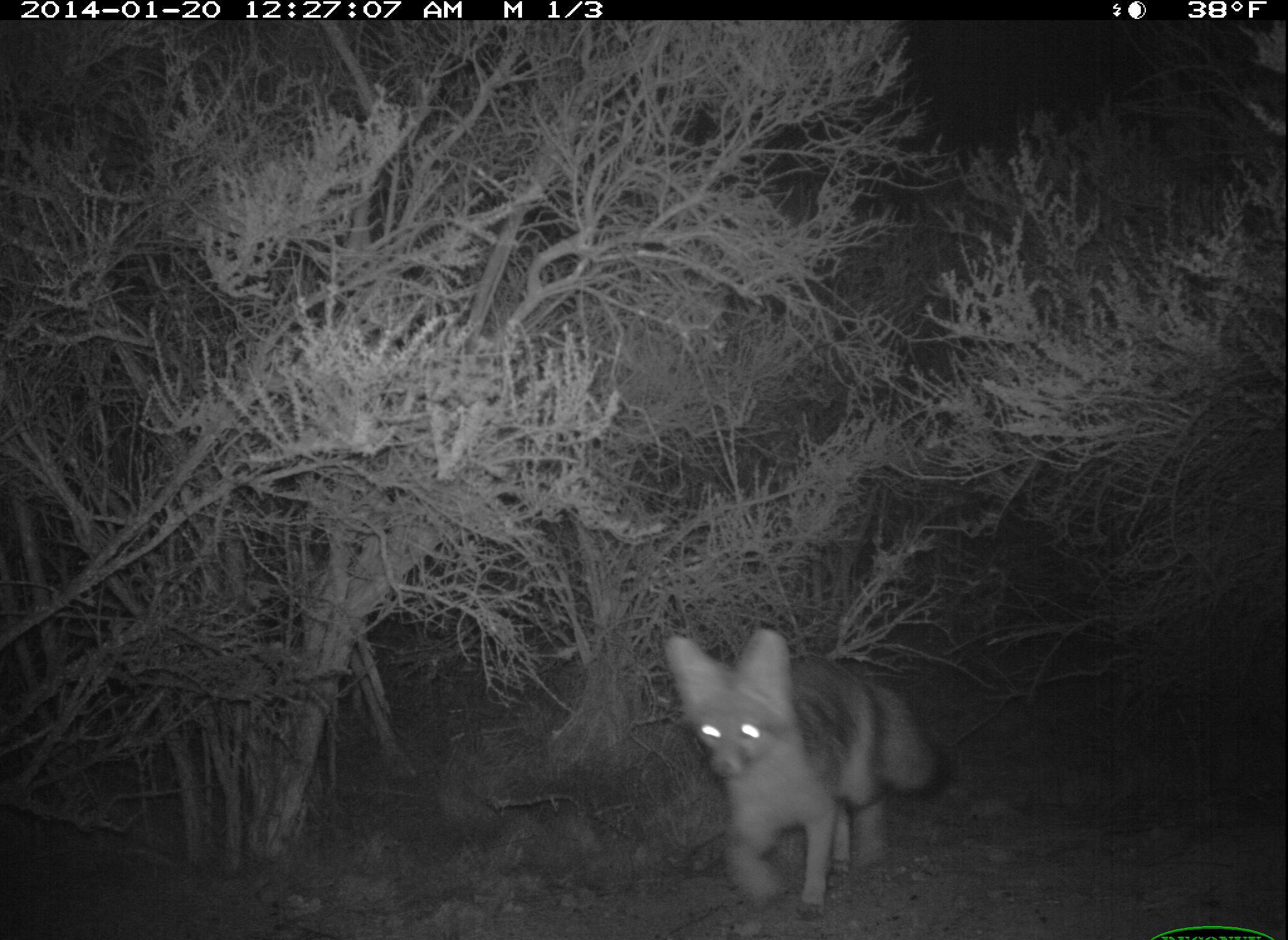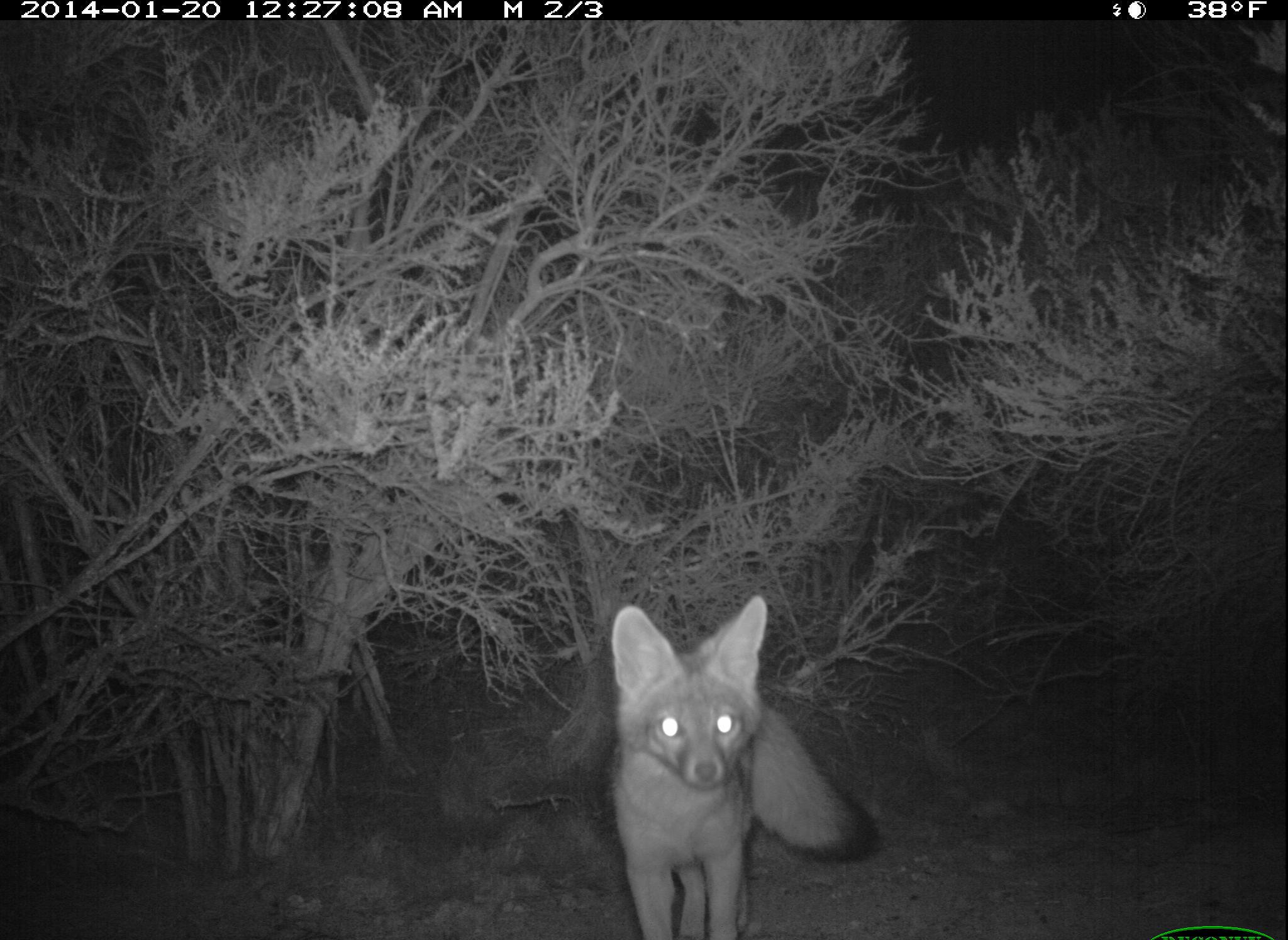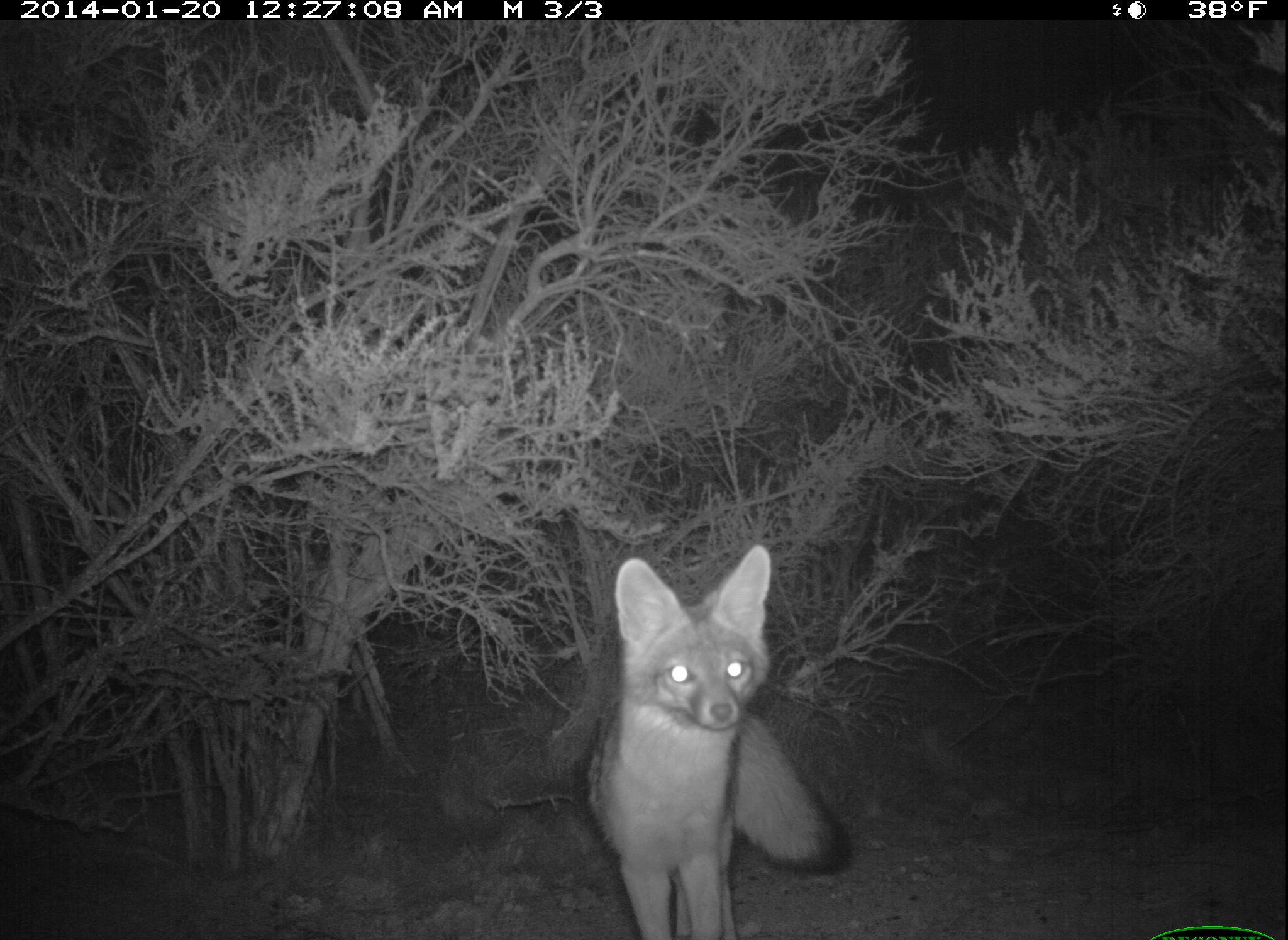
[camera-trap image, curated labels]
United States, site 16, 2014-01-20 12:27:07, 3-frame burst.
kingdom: Animalia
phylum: Chordata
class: Mammalia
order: Carnivora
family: Canidae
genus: Urocyon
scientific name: Urocyon cinereoargenteus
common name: gray fox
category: fox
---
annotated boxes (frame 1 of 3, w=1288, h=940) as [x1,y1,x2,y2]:
fox: [668,629,943,917]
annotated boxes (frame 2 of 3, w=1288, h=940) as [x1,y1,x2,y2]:
fox: [606,595,879,938]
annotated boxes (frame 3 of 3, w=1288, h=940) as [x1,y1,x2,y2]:
fox: [586,546,848,940]